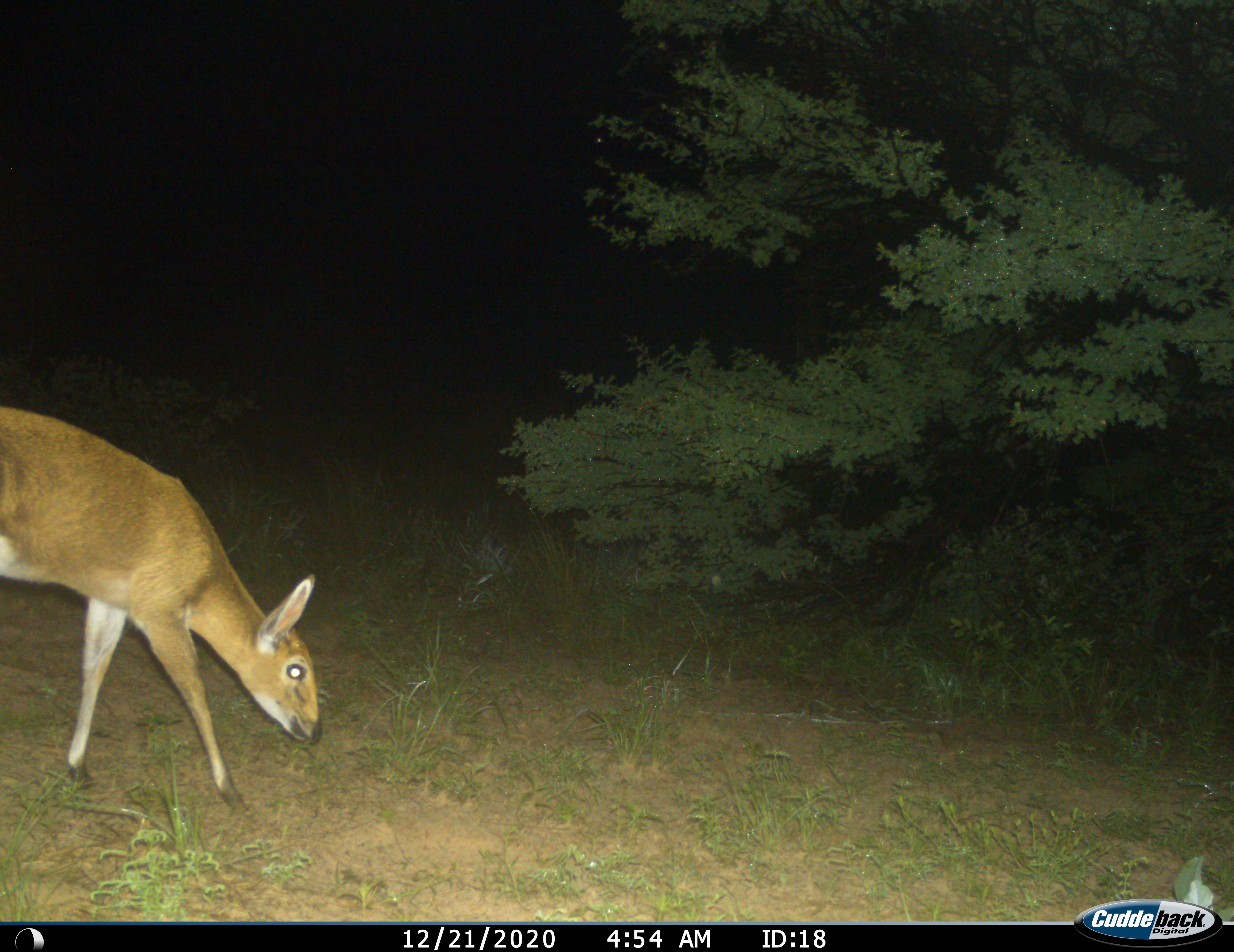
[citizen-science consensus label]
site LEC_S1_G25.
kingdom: Animalia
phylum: Chordata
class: Mammalia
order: Artiodactyla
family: Bovidae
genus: Sylvicapra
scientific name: Sylvicapra grimmia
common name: common duiker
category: duikercommongrey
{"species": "duikercommongrey (common duiker) (Sylvicapra grimmia)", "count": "1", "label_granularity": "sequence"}